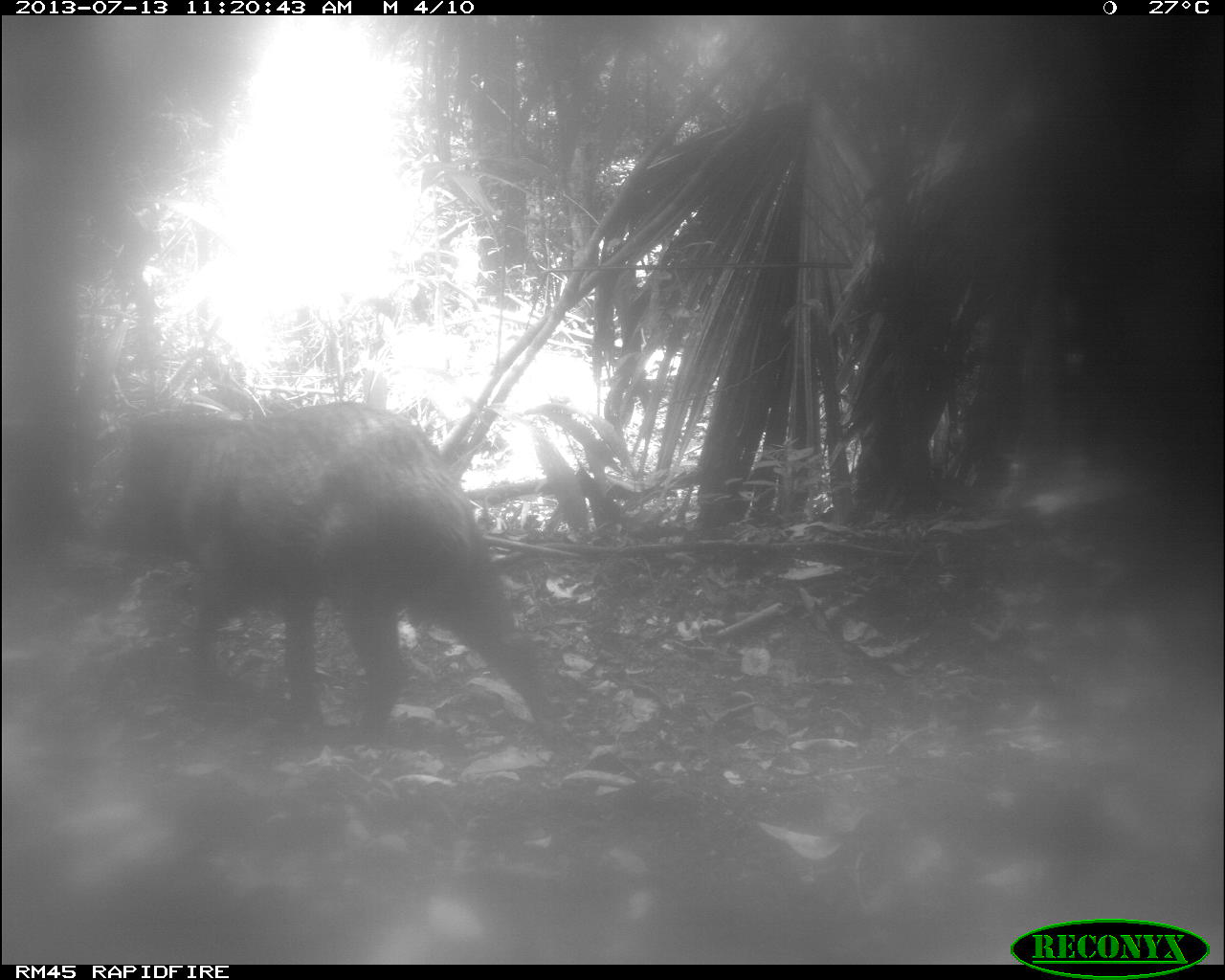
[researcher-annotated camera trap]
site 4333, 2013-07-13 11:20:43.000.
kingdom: Animalia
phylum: Chordata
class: Mammalia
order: Artiodactyla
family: Tayassuidae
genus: Tayassu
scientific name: Tayassu pecari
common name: white-lipped peccary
Tayassu pecari (white-lipped peccary), count 2.